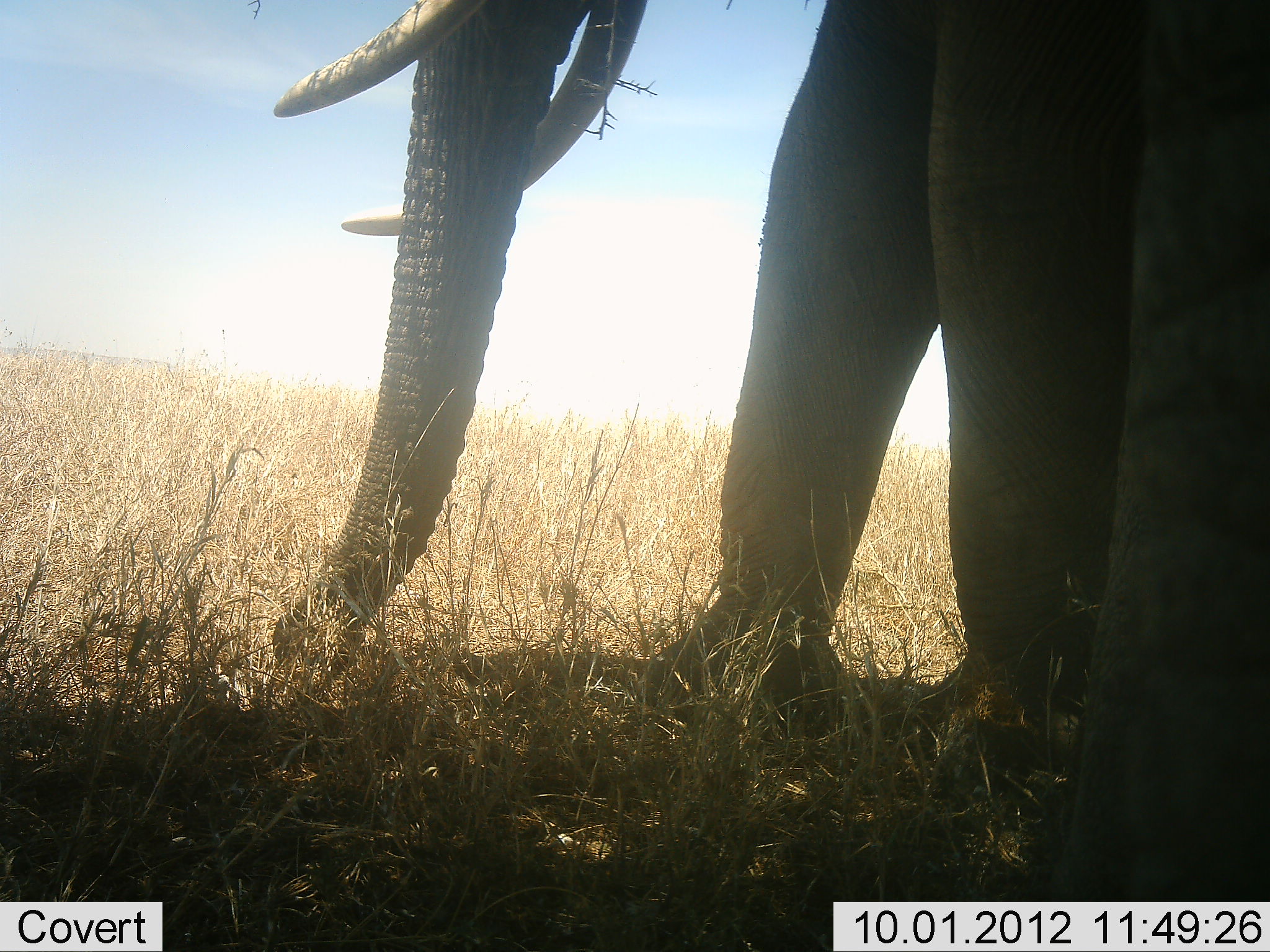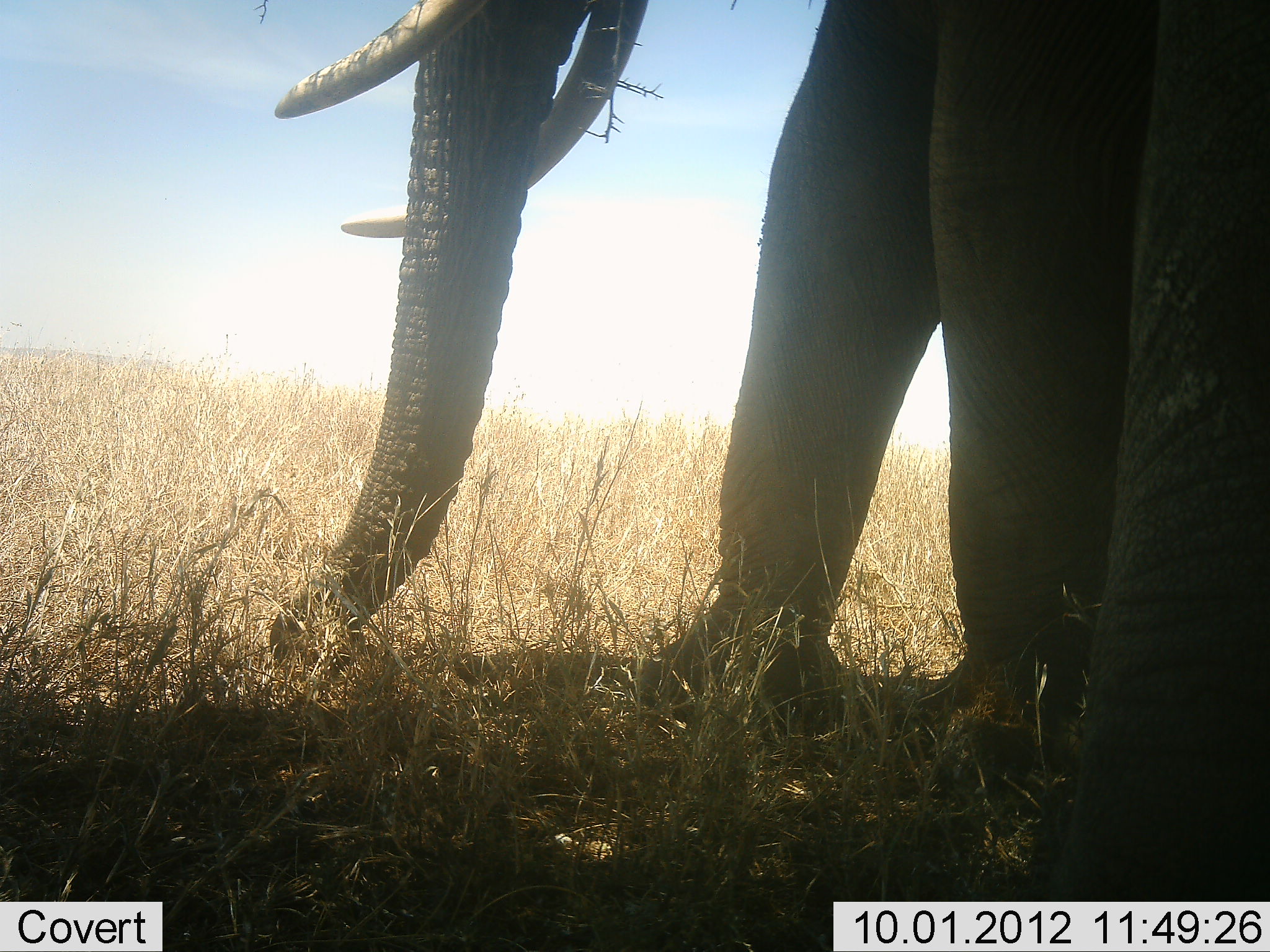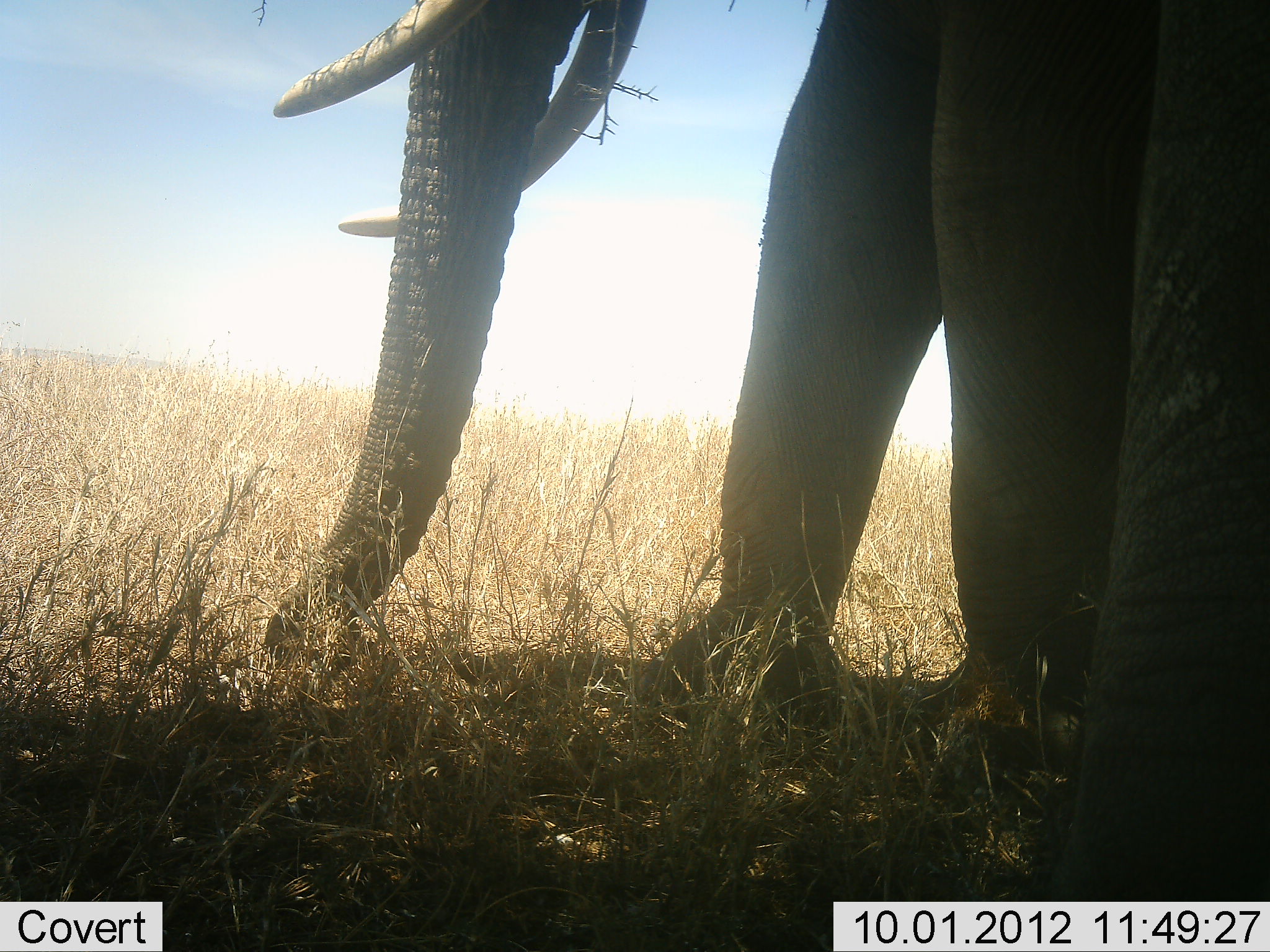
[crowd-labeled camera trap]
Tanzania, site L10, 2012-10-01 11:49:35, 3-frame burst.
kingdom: Animalia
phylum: Chordata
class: Mammalia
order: Proboscidea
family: Elephantidae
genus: Loxodonta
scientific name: Loxodonta africana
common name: african bush elephant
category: elephant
Elephant (african bush elephant) (Loxodonta africana), count 2. Behavior (volunteer vote fractions): standing 100%, resting 0%, moving 0%, interacting 0%. Young present (vote fraction): 0%. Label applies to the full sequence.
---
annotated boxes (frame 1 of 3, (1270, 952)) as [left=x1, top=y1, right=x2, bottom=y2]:
animal: [left=273, top=0, right=1270, bottom=901]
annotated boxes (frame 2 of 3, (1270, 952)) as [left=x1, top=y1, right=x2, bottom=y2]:
animal: [left=272, top=0, right=1270, bottom=902]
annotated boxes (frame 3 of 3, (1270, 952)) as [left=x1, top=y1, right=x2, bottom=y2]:
animal: [left=262, top=0, right=1270, bottom=902]